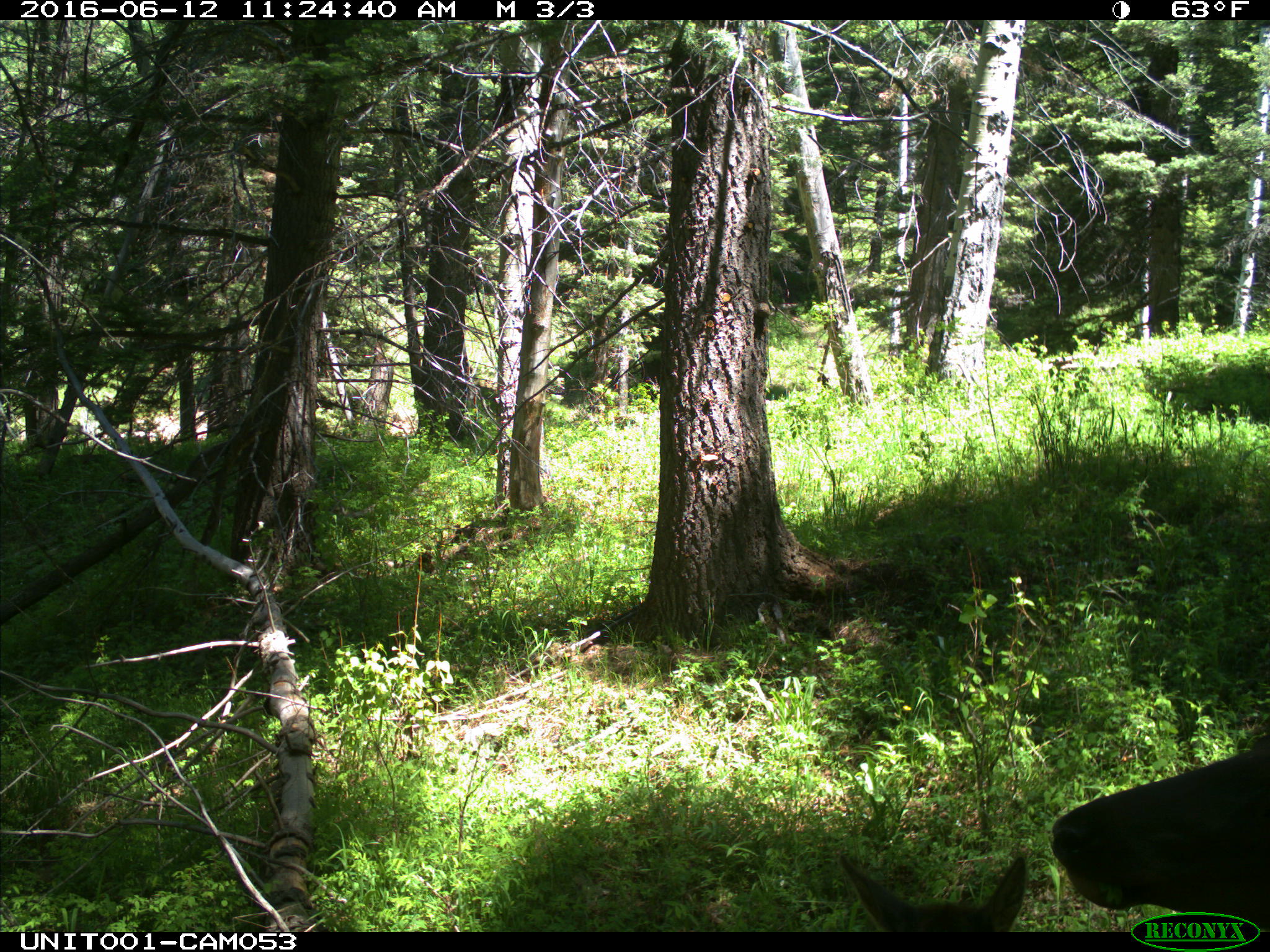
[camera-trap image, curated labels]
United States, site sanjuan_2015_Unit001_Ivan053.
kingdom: Animalia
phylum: Chordata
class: Mammalia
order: Artiodactyla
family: Cervidae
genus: Cervus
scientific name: Cervus elaphus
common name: red deer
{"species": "Cervus elaphus (red deer)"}